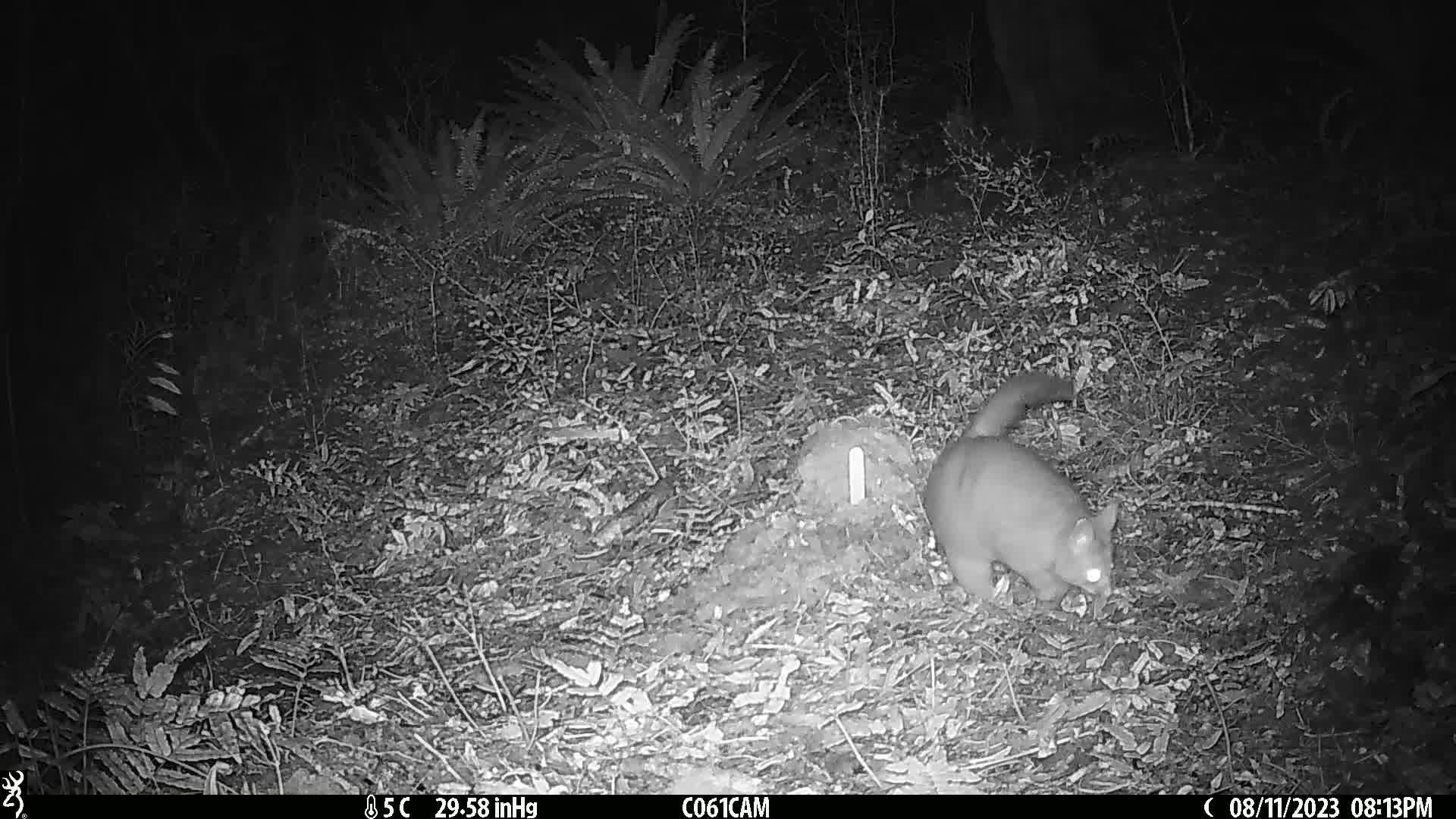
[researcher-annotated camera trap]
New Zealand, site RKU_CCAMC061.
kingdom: Animalia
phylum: Chordata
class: Mammalia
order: Diprotodontia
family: Phalangeridae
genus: Trichosurus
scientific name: Trichosurus vulpecula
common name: common brushtail possum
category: possum